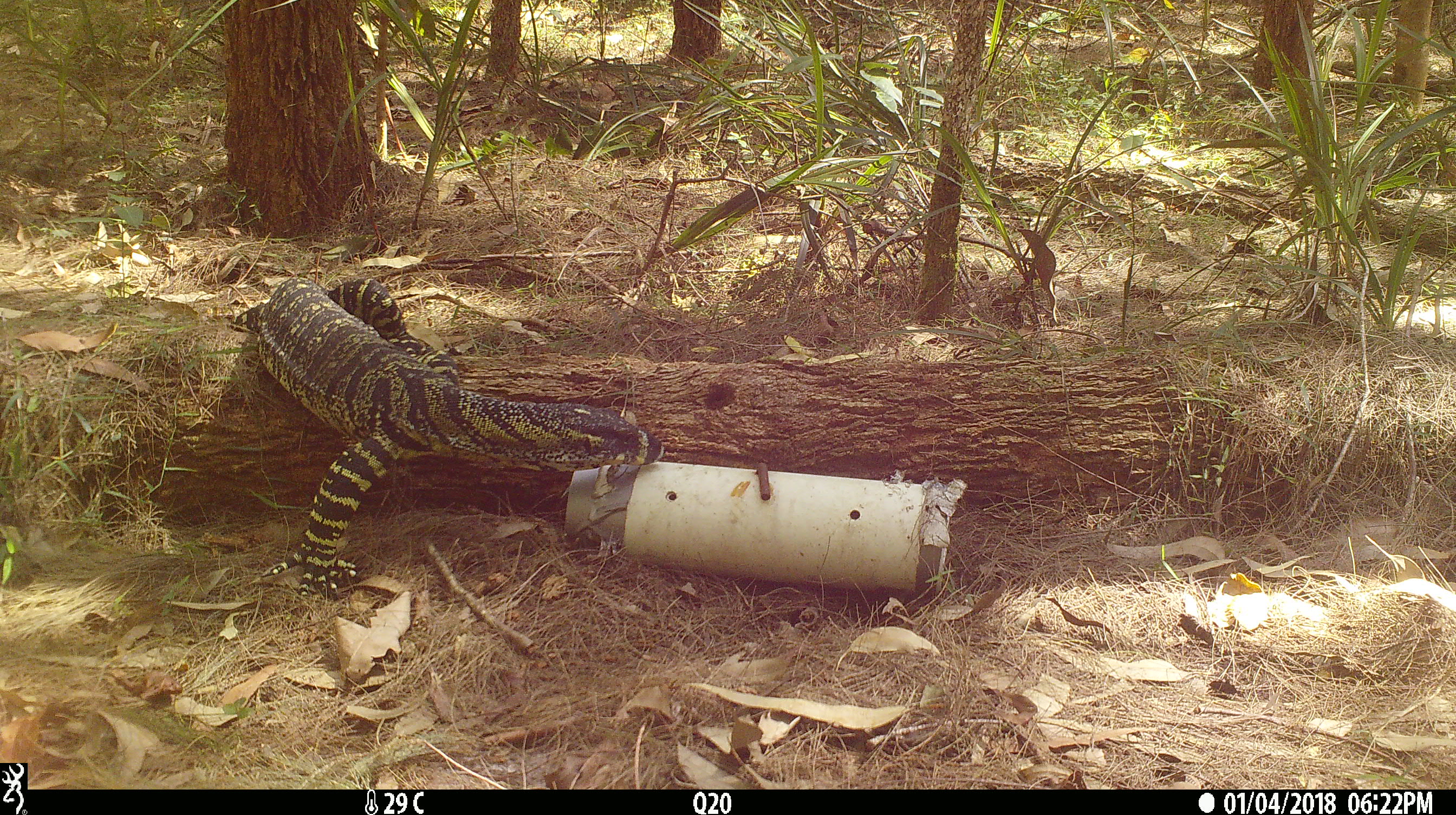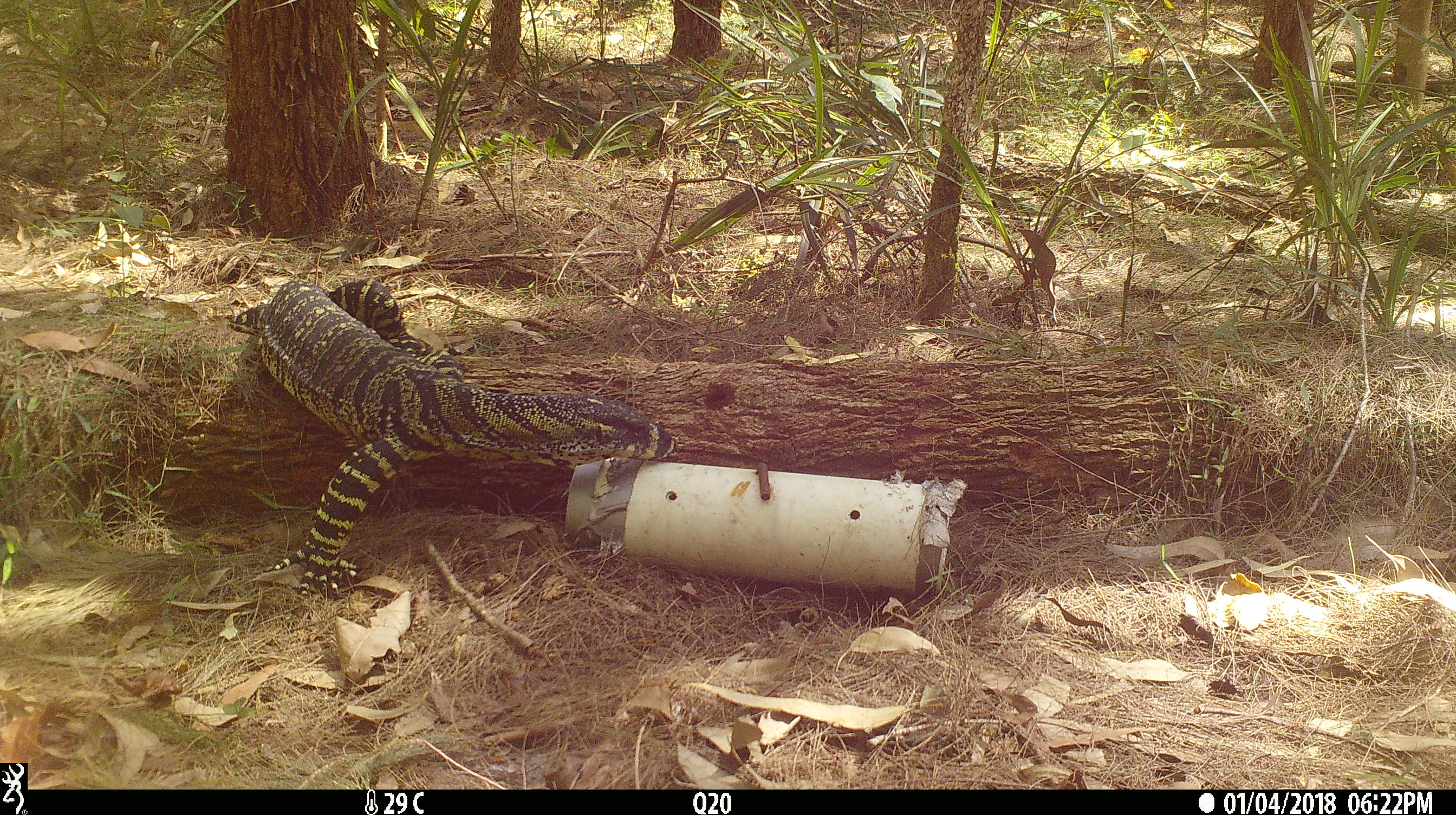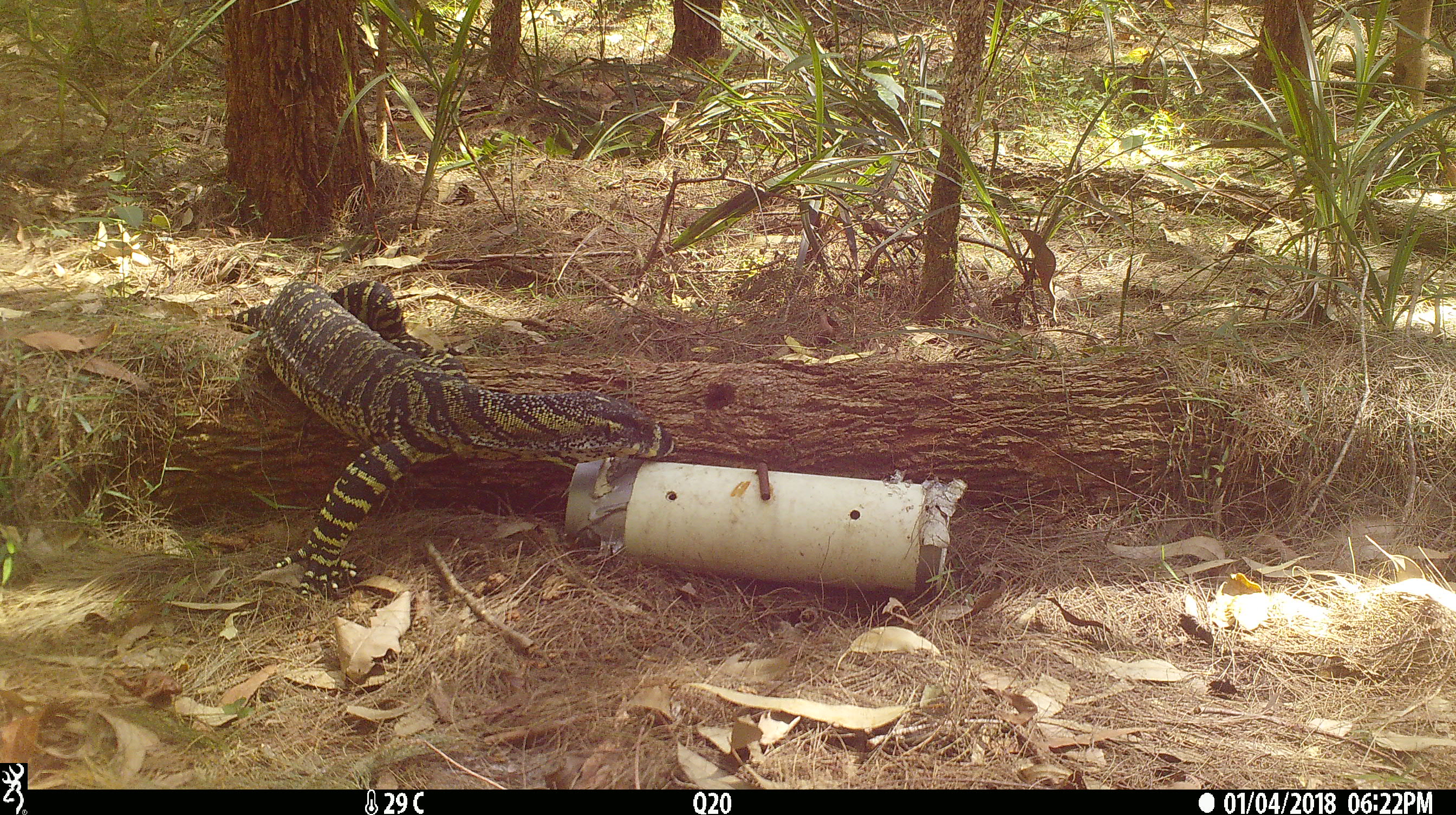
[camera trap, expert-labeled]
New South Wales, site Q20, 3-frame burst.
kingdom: Animalia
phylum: Chordata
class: Reptilia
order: Squamata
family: Varanidae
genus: Varanus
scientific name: Varanus varius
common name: lace monitor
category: goanna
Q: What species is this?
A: Goanna (lace monitor) (Varanus varius).